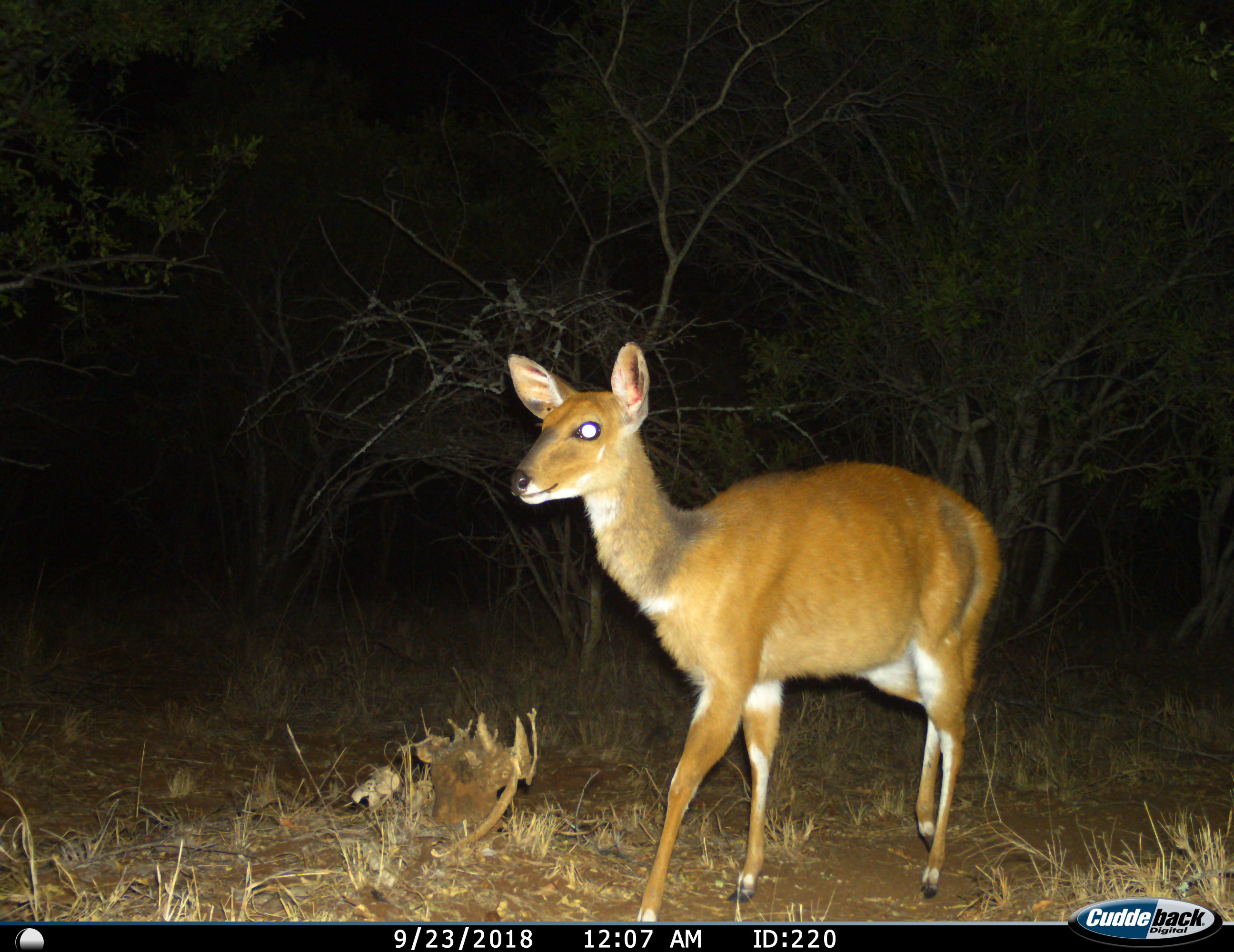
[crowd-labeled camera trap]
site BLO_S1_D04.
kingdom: Animalia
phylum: Chordata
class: Mammalia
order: Artiodactyla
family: Bovidae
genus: Tragelaphus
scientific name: Tragelaphus scriptus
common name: bushbuck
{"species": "bushbuck (Tragelaphus scriptus)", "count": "1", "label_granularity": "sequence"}